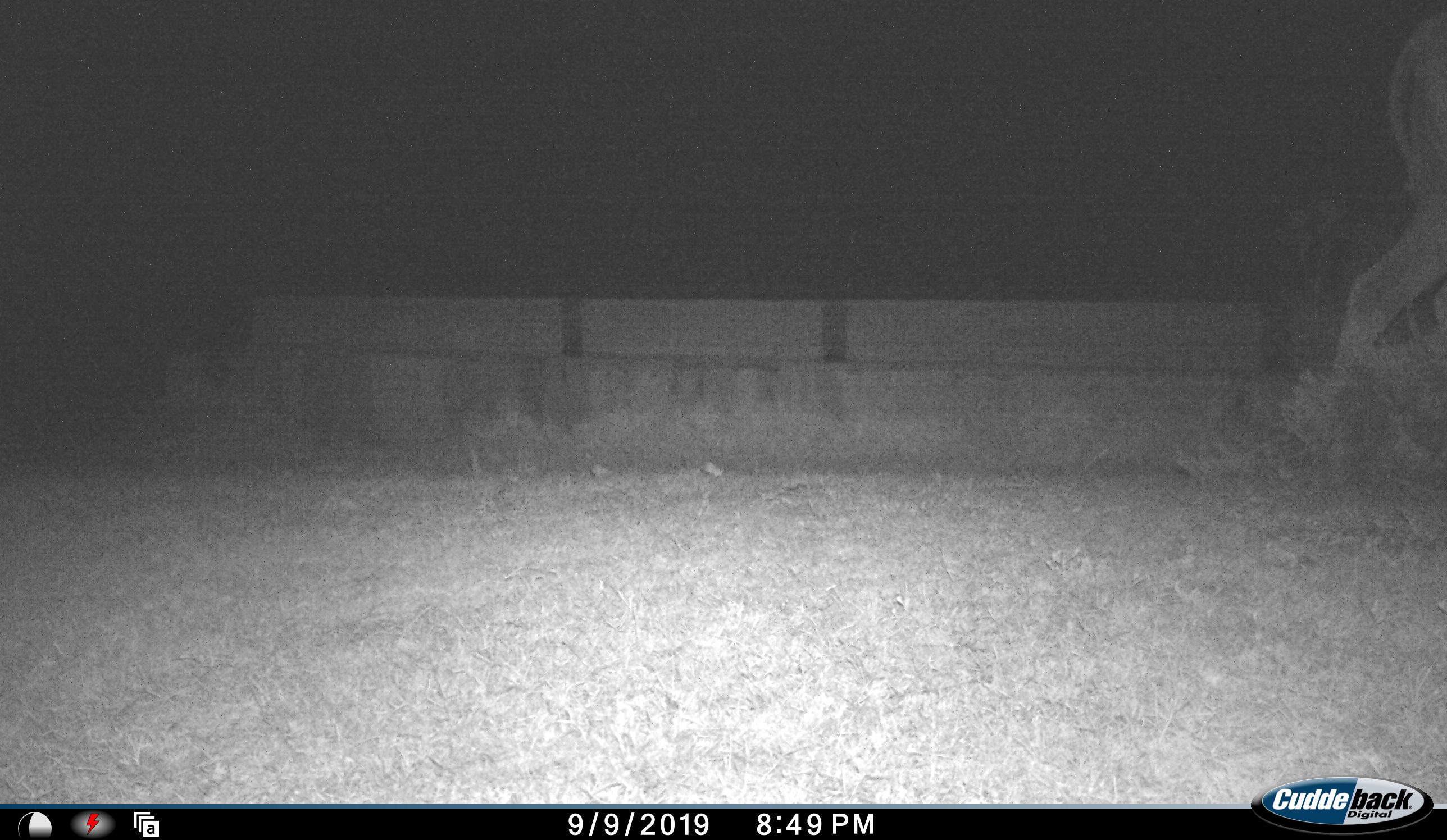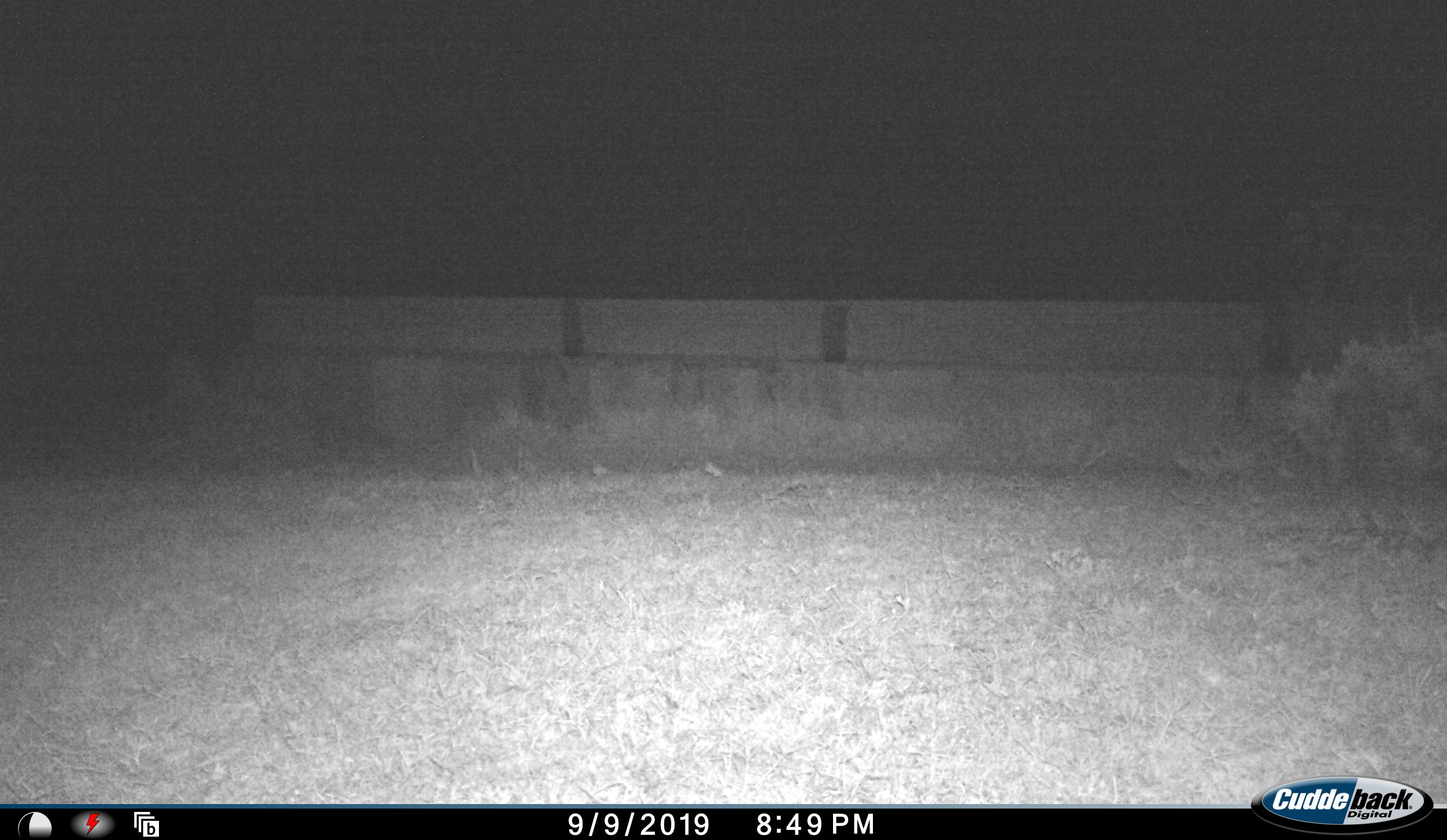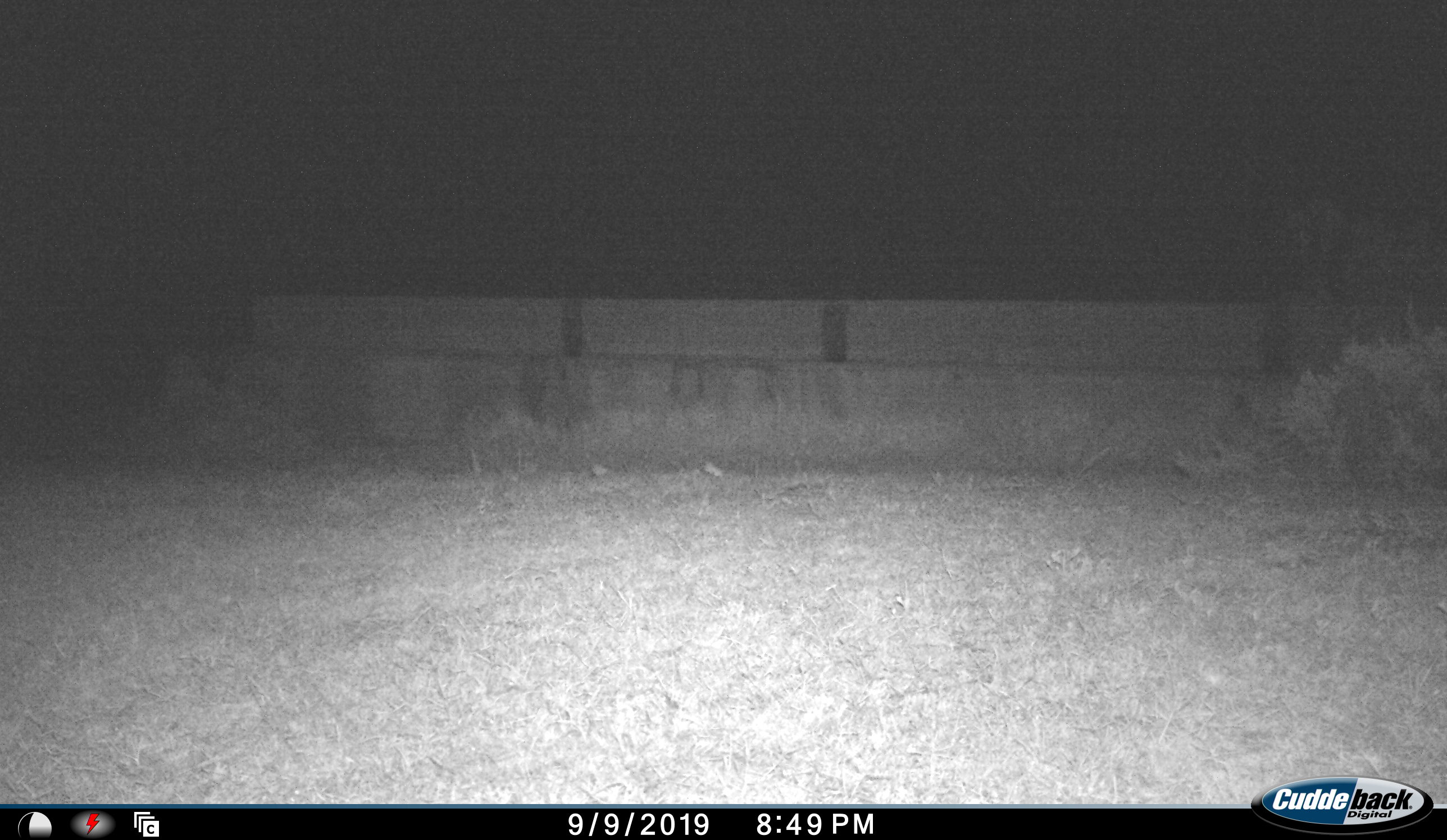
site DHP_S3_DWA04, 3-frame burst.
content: unidentified animal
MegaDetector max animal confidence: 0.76